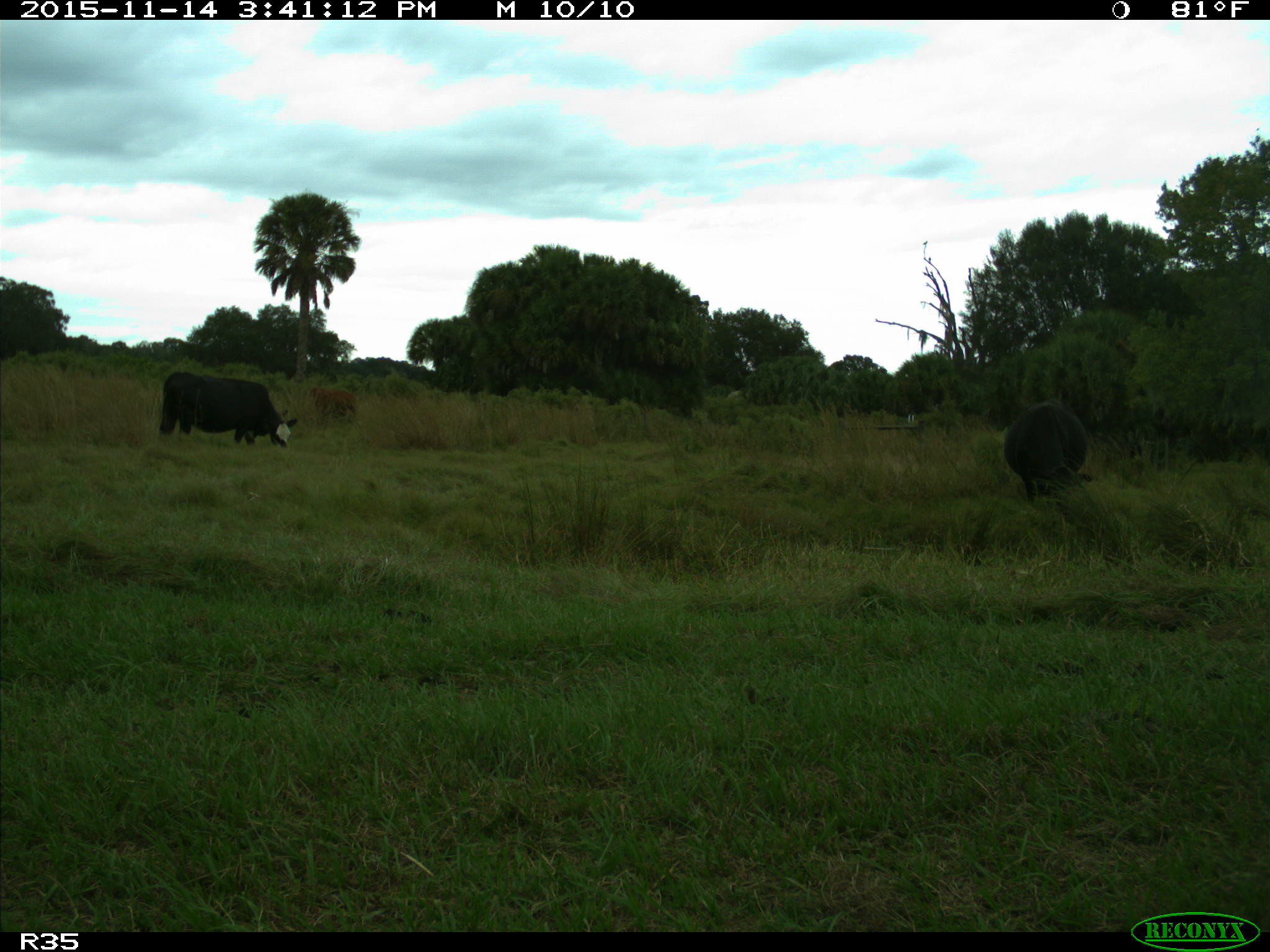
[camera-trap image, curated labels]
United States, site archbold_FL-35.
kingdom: Animalia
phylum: Chordata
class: Mammalia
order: Artiodactyla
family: Bovidae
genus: Bos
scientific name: Bos taurus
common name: domestic cow